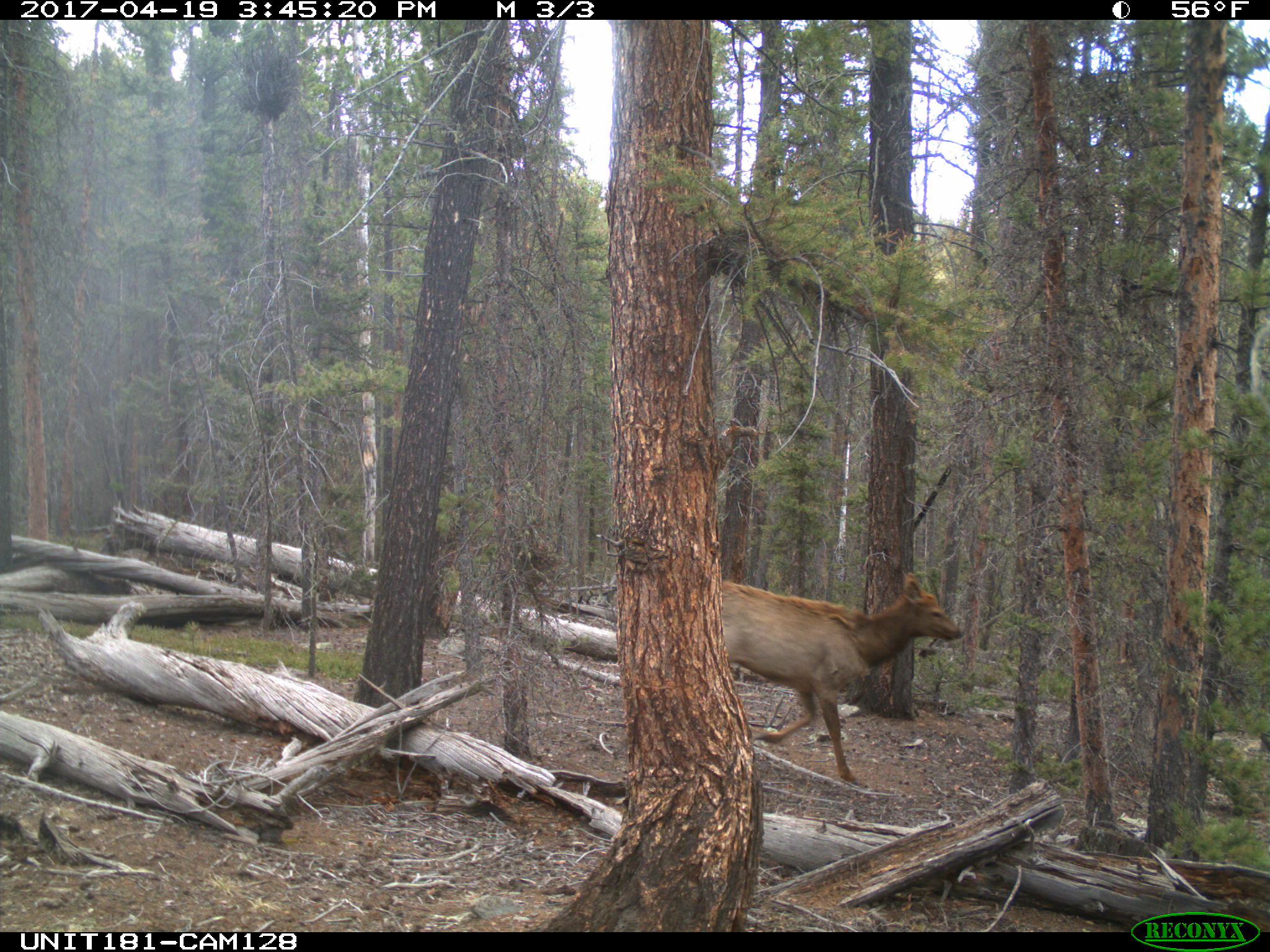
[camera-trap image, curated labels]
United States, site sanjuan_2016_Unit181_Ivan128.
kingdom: Animalia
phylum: Chordata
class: Mammalia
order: Artiodactyla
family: Cervidae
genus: Cervus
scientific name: Cervus elaphus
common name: red deer